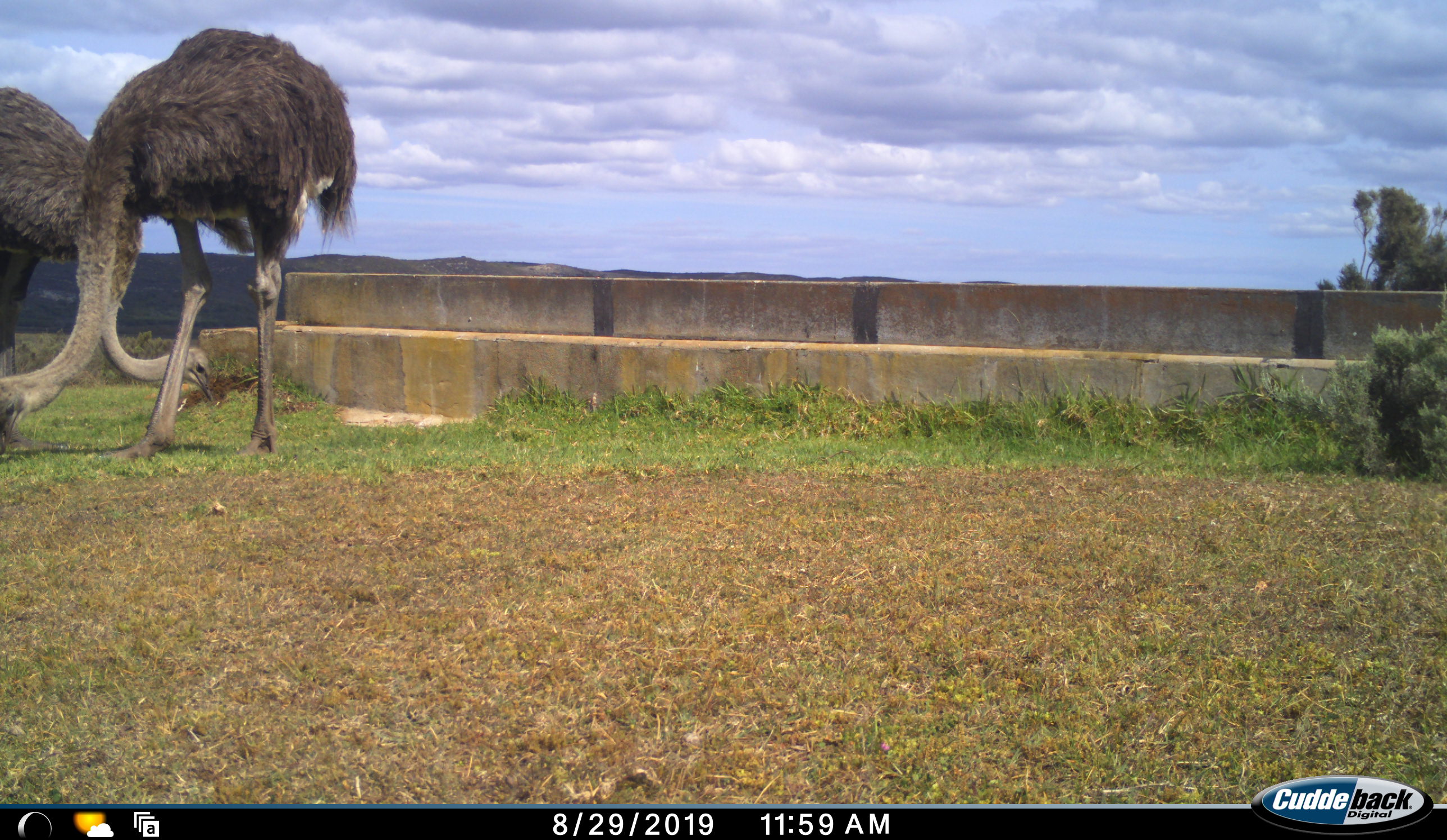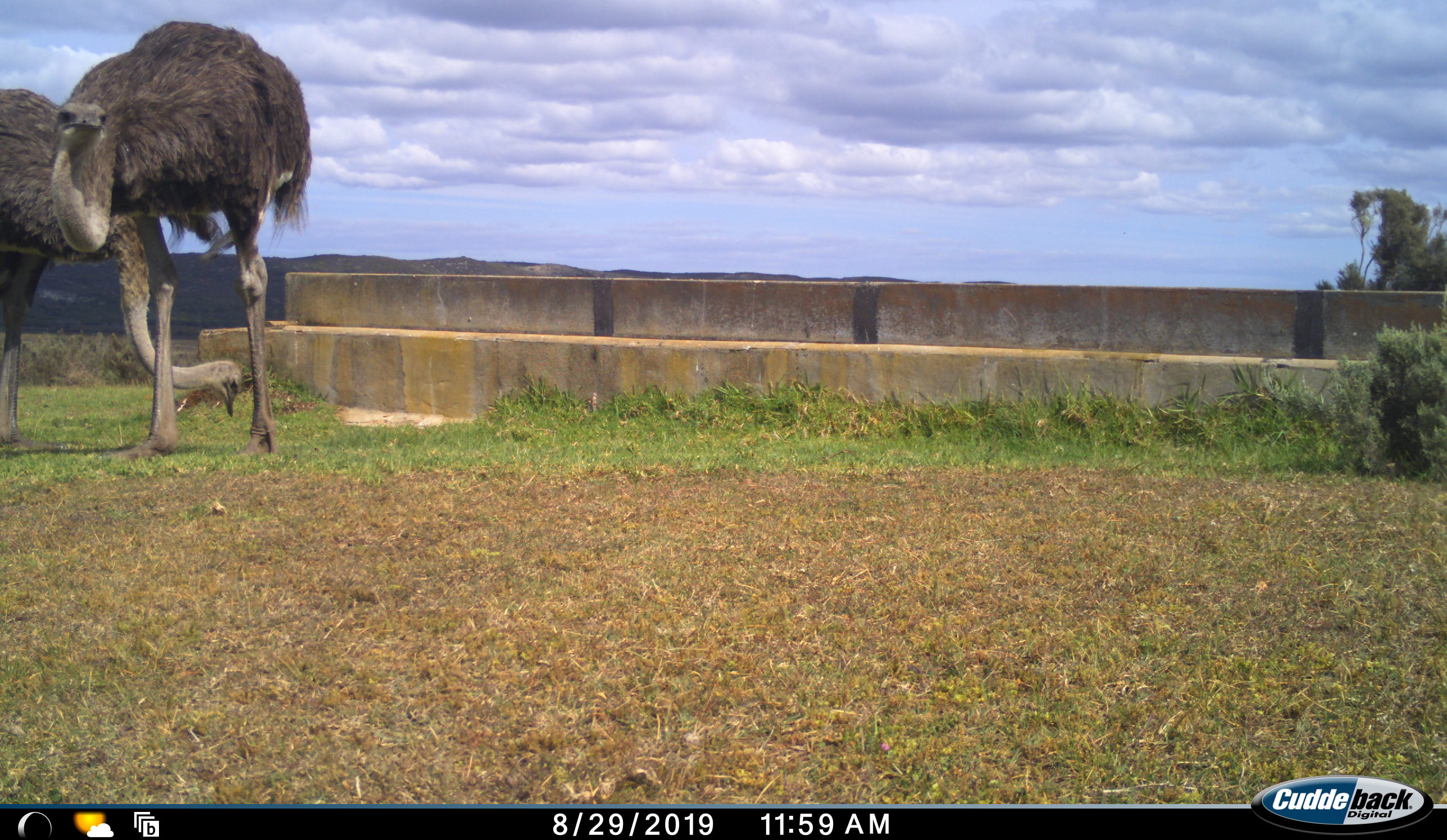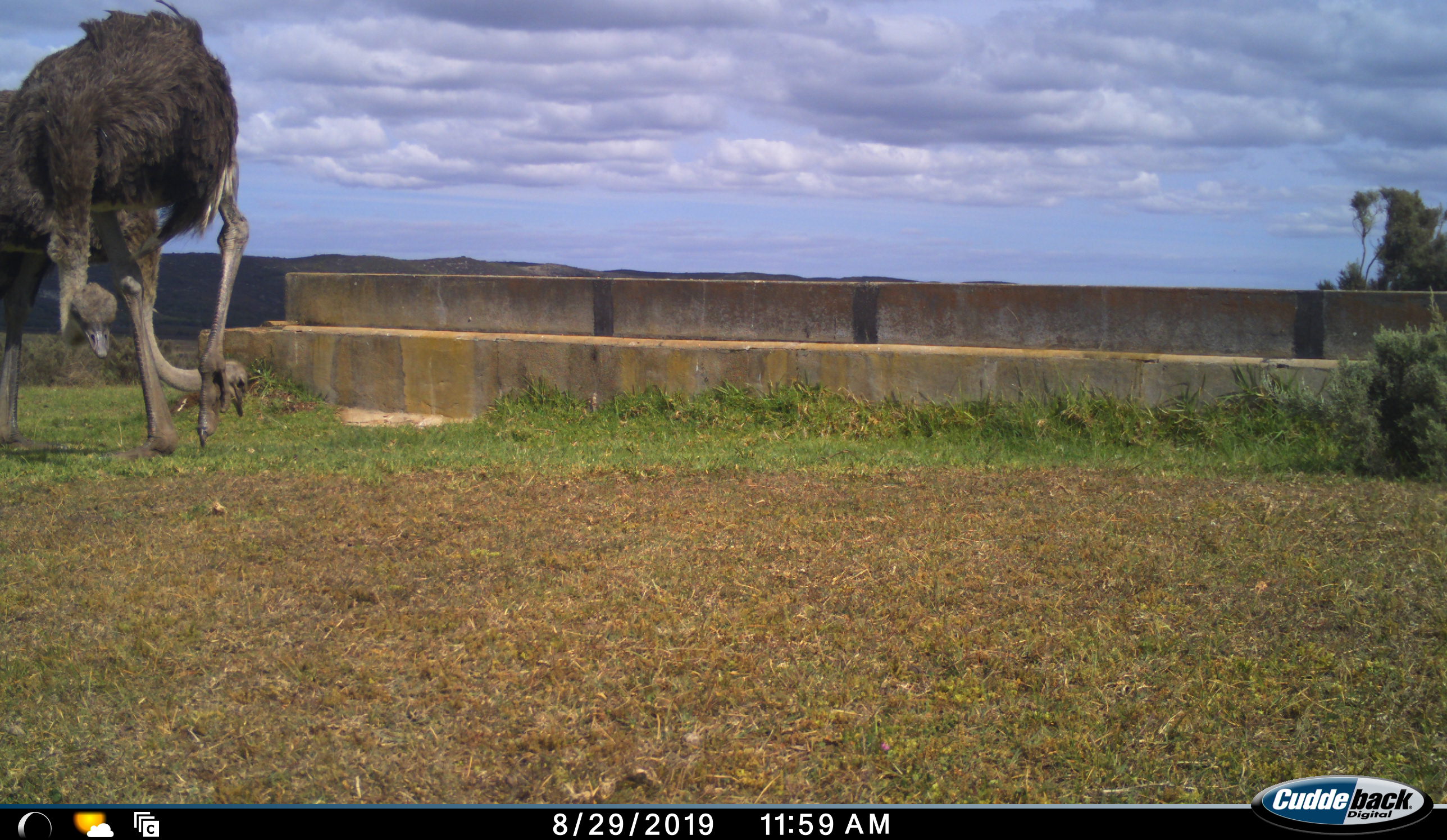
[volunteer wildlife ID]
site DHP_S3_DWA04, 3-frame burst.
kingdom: Animalia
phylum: Chordata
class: Aves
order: Struthioniformes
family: Struthionidae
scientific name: Struthionidae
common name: ostrich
Ostrich (Struthionidae), count 2. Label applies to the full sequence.